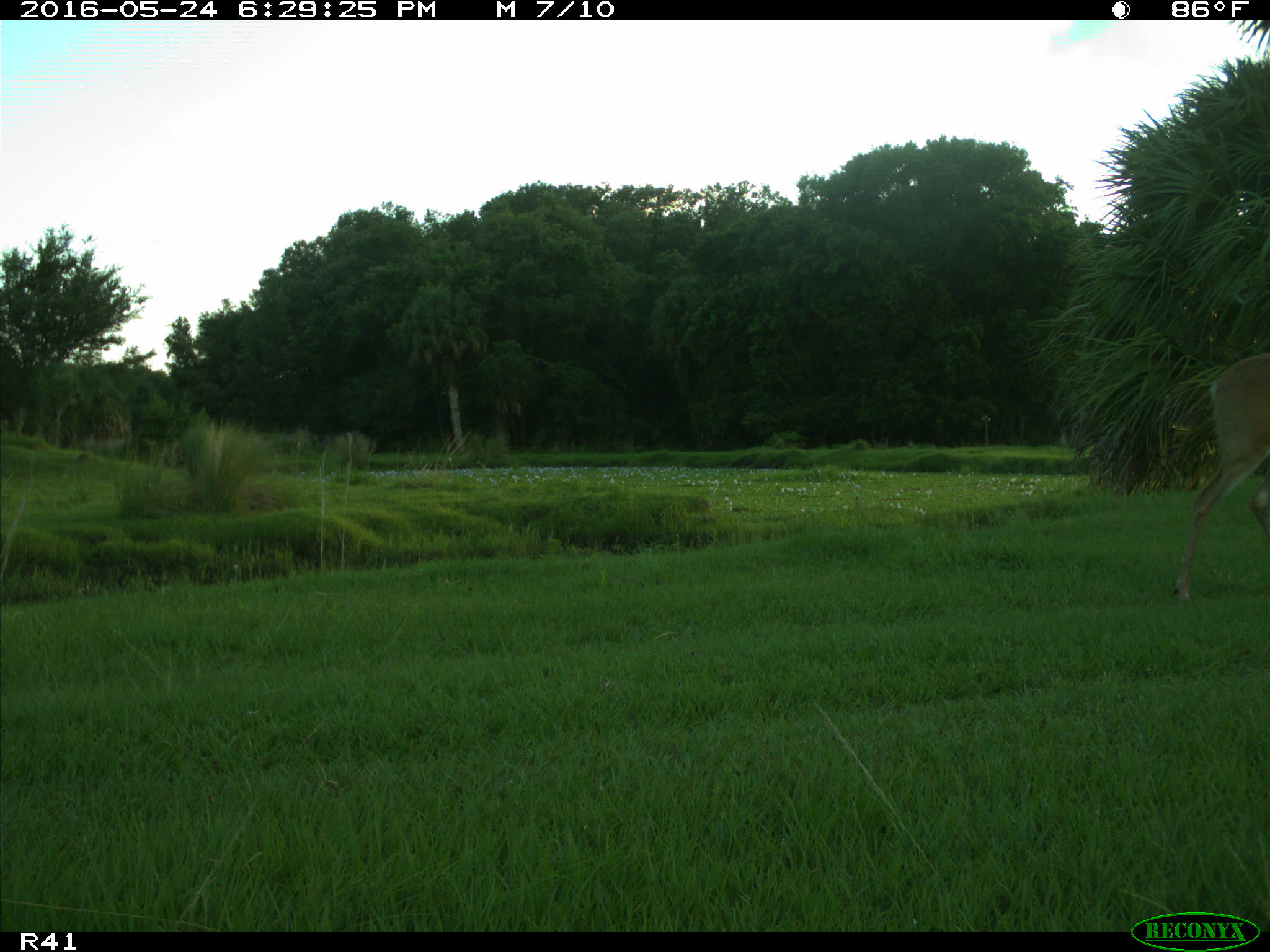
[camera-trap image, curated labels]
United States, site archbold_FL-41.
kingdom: Animalia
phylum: Chordata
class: Mammalia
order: Artiodactyla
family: Cervidae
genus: Odocoileus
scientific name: Odocoileus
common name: deer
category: unidentified deer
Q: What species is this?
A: Unidentified deer (deer) (Odocoileus).